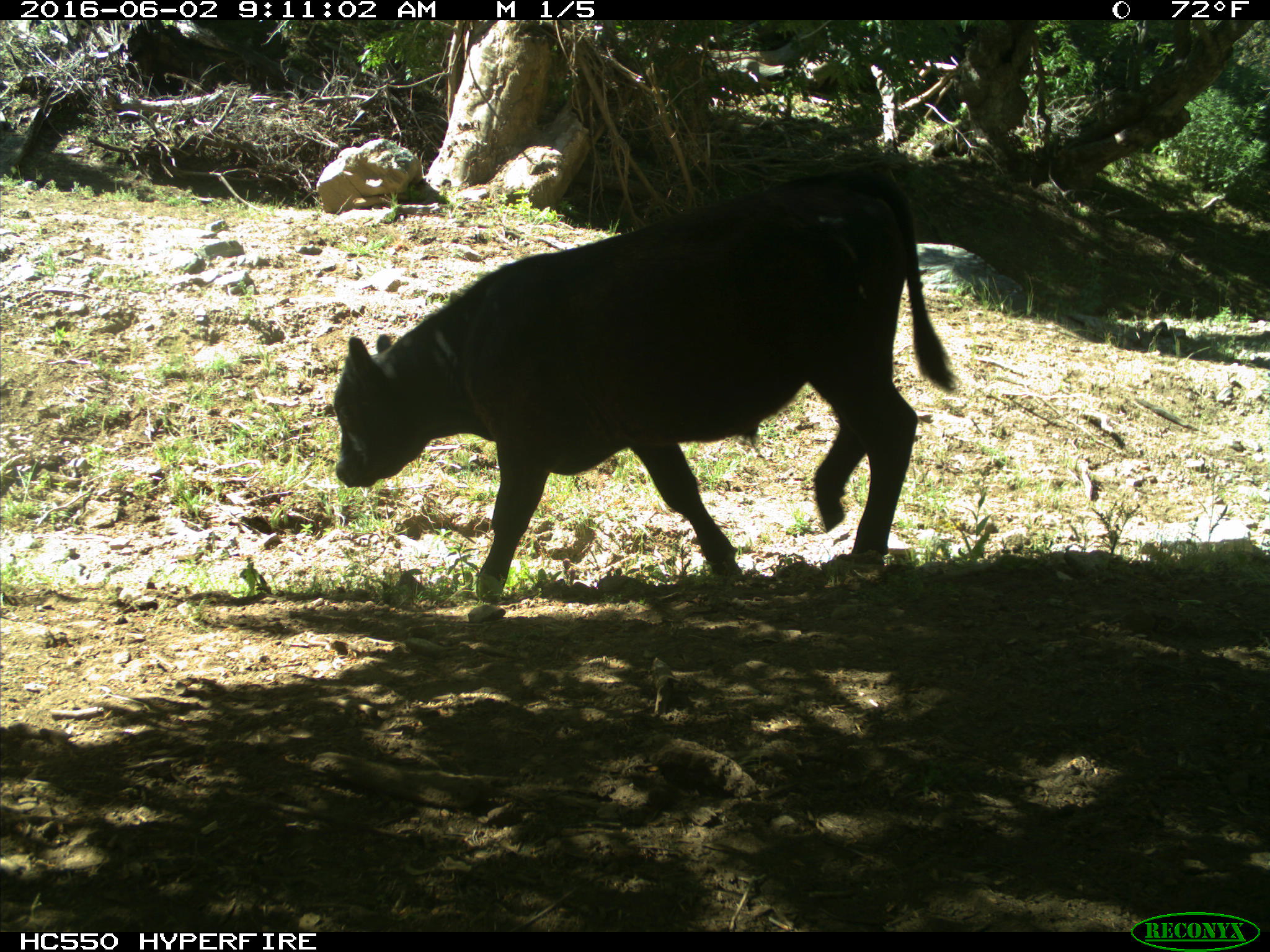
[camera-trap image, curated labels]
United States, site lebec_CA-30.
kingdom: Animalia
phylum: Chordata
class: Mammalia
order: Artiodactyla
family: Bovidae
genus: Bos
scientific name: Bos taurus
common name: domestic cow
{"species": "Bos taurus (domestic cow)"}